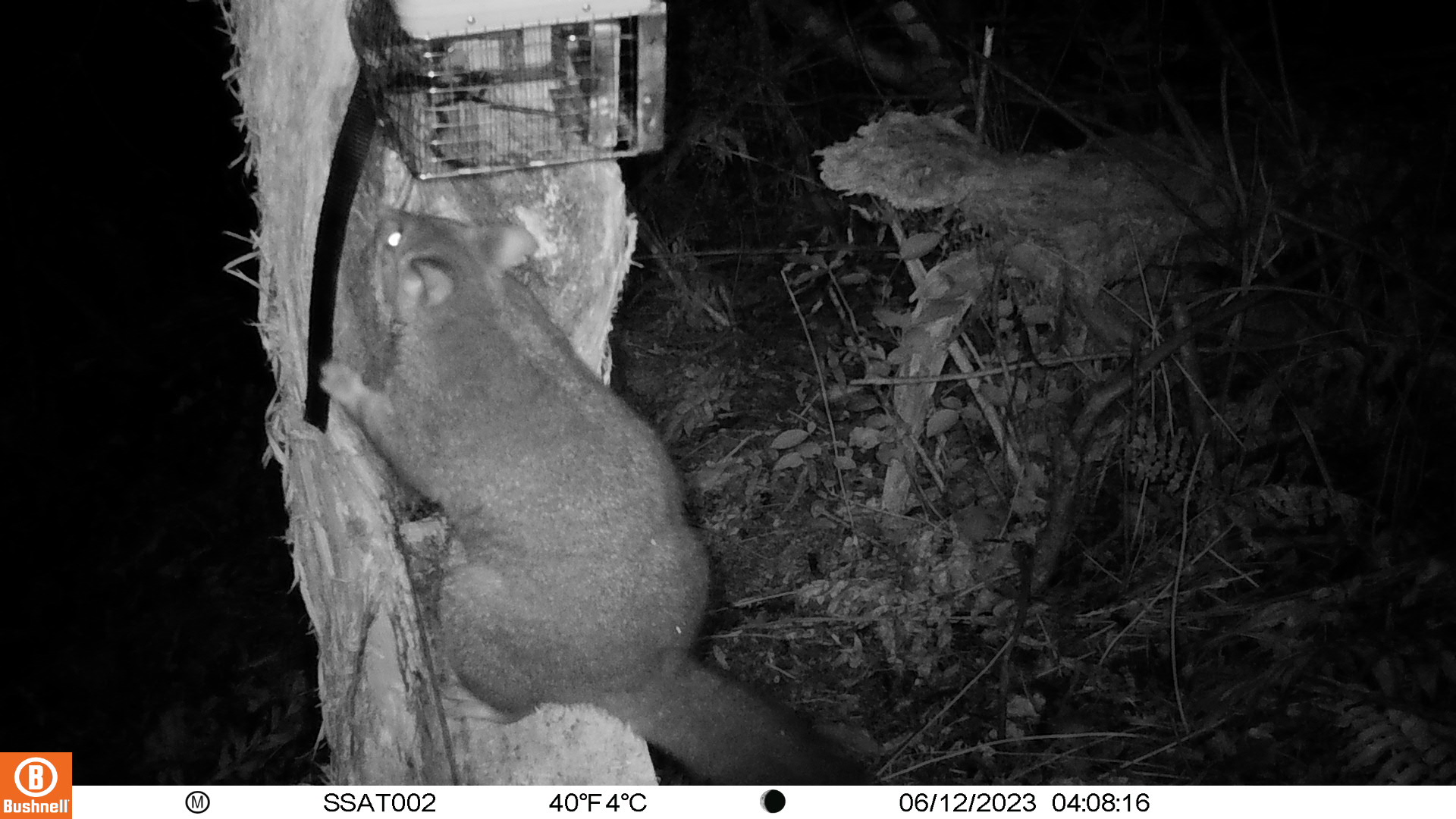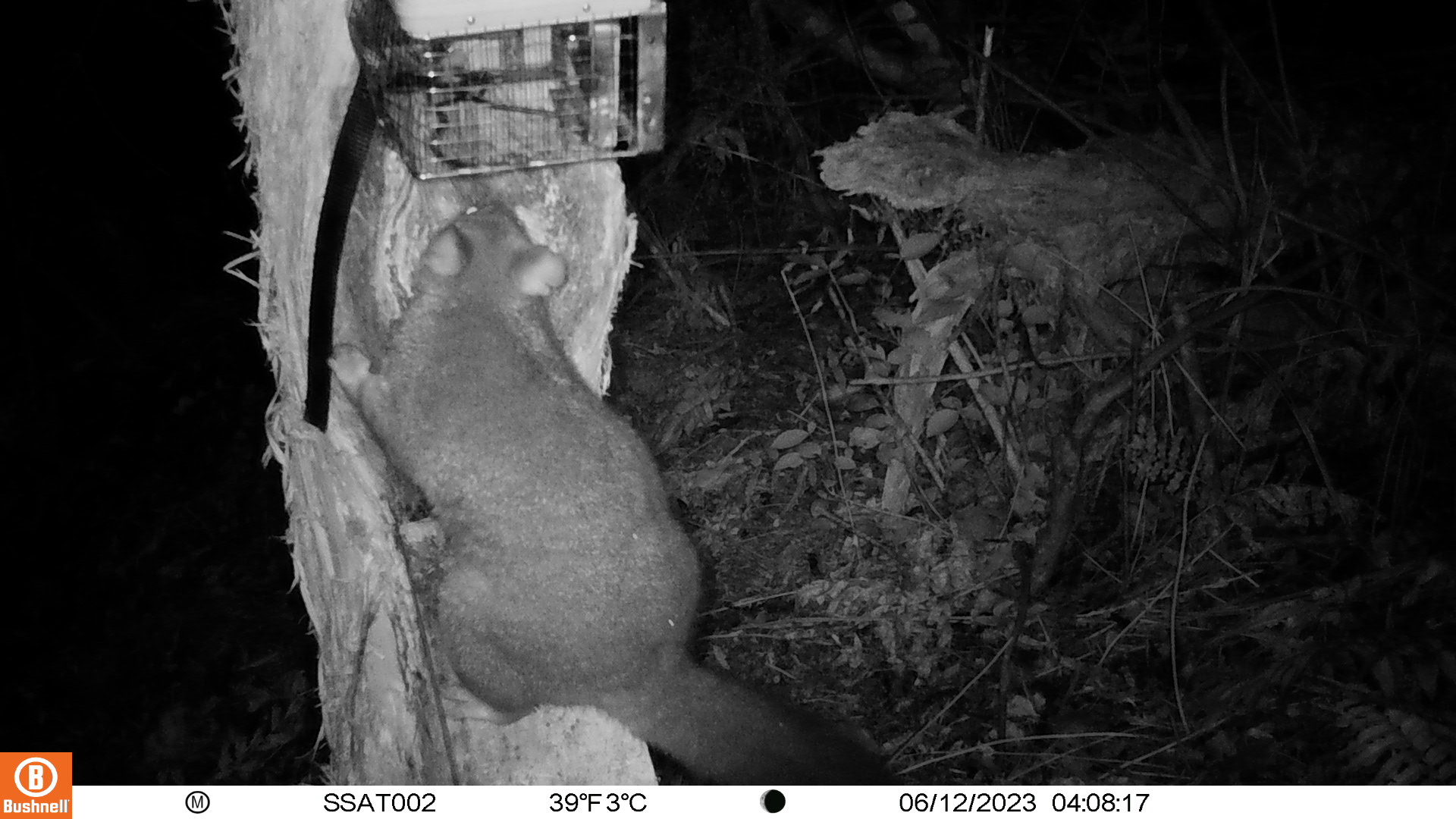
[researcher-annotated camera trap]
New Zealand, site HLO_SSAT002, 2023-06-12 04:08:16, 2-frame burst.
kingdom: Animalia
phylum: Chordata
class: Mammalia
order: Diprotodontia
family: Phalangeridae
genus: Trichosurus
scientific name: Trichosurus vulpecula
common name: common brushtail possum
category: possum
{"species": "possum (common brushtail possum) (Trichosurus vulpecula)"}